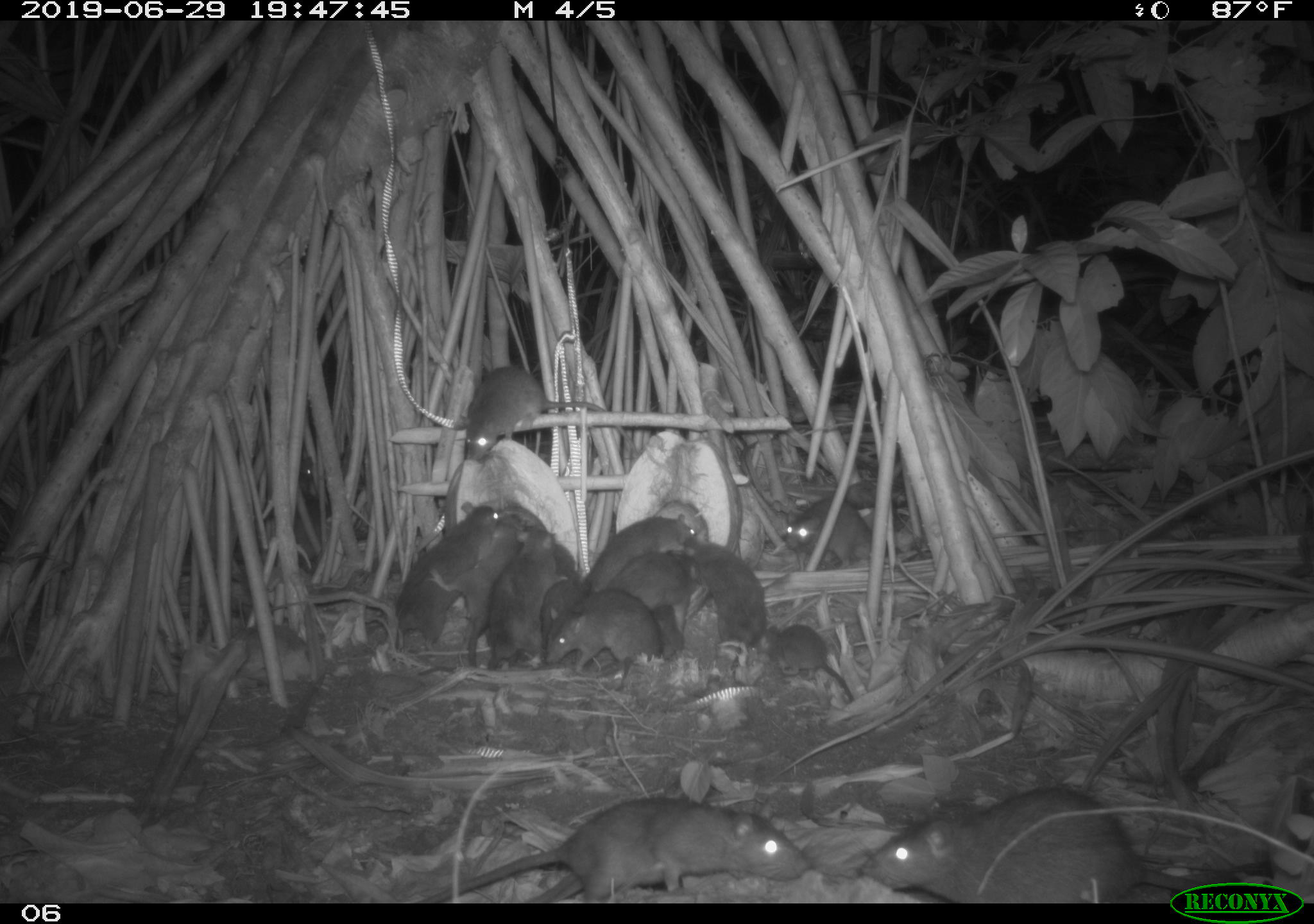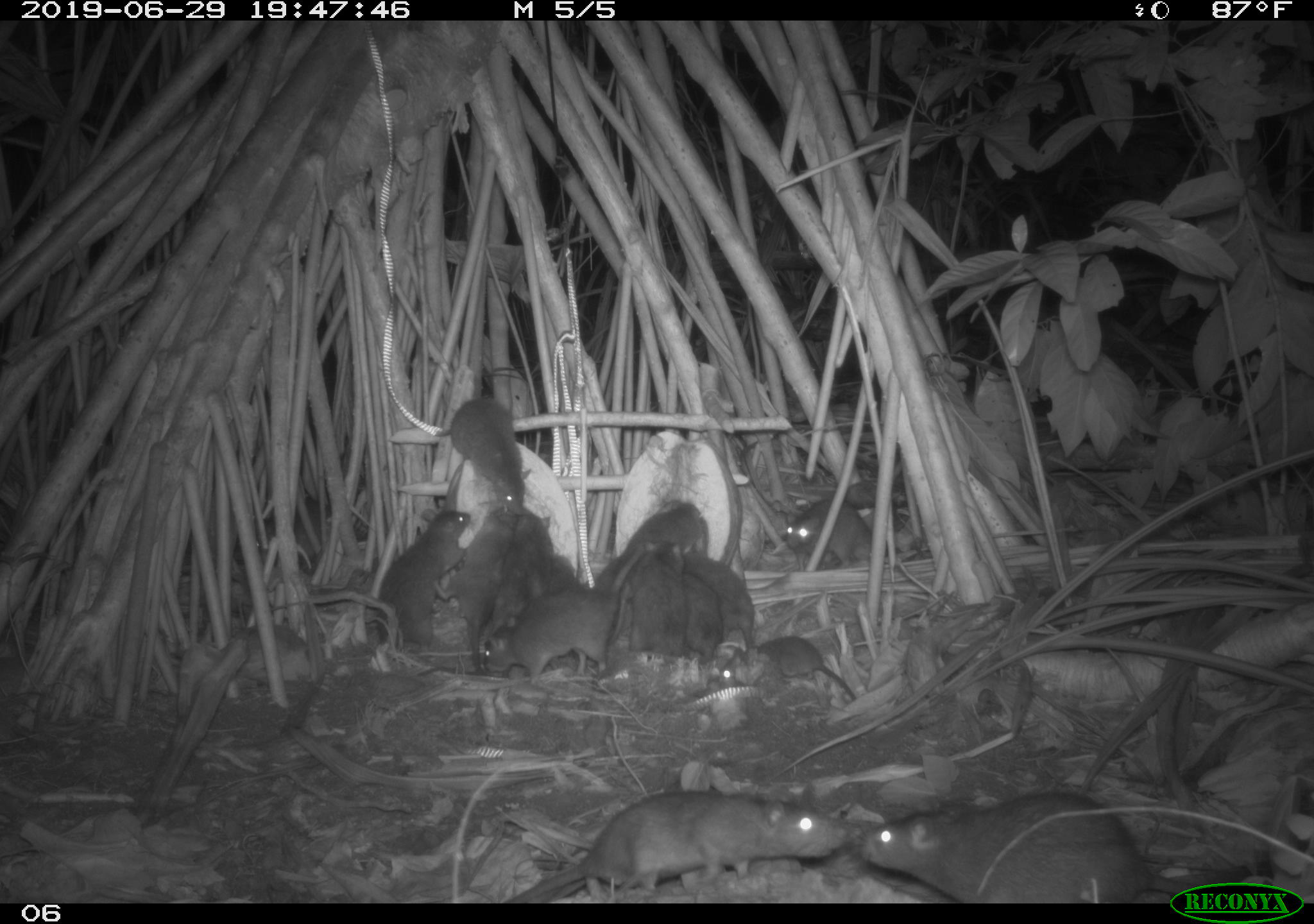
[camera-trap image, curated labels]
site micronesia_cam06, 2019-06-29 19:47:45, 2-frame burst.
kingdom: Animalia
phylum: Chordata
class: Mammalia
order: Rodentia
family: Muridae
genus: Rattus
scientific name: Rattus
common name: rat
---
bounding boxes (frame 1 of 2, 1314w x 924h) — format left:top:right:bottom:
rat: 425:792:814:902; 853:784:1166:899; 383:498:508:649; 457:364:642:465; 428:522:520:671; 545:583:667:681; 676:534:772:651; 583:506:699:597; 490:523:560:670; 759:622:856:706; 783:496:885:574; 606:550:704:615; 541:542:590:651; 650:604:685:654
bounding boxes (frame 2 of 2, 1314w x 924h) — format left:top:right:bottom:
rat: 501:783:852:903; 854:784:1261:882; 483:549:647:691; 776:493:955:612; 375:498:476:653; 432:502:516:669; 431:400:537:522; 603:502:708:583; 488:511:556:635; 742:635:861:702; 629:540:686:664; 702:553:756:648; 682:569:724:669